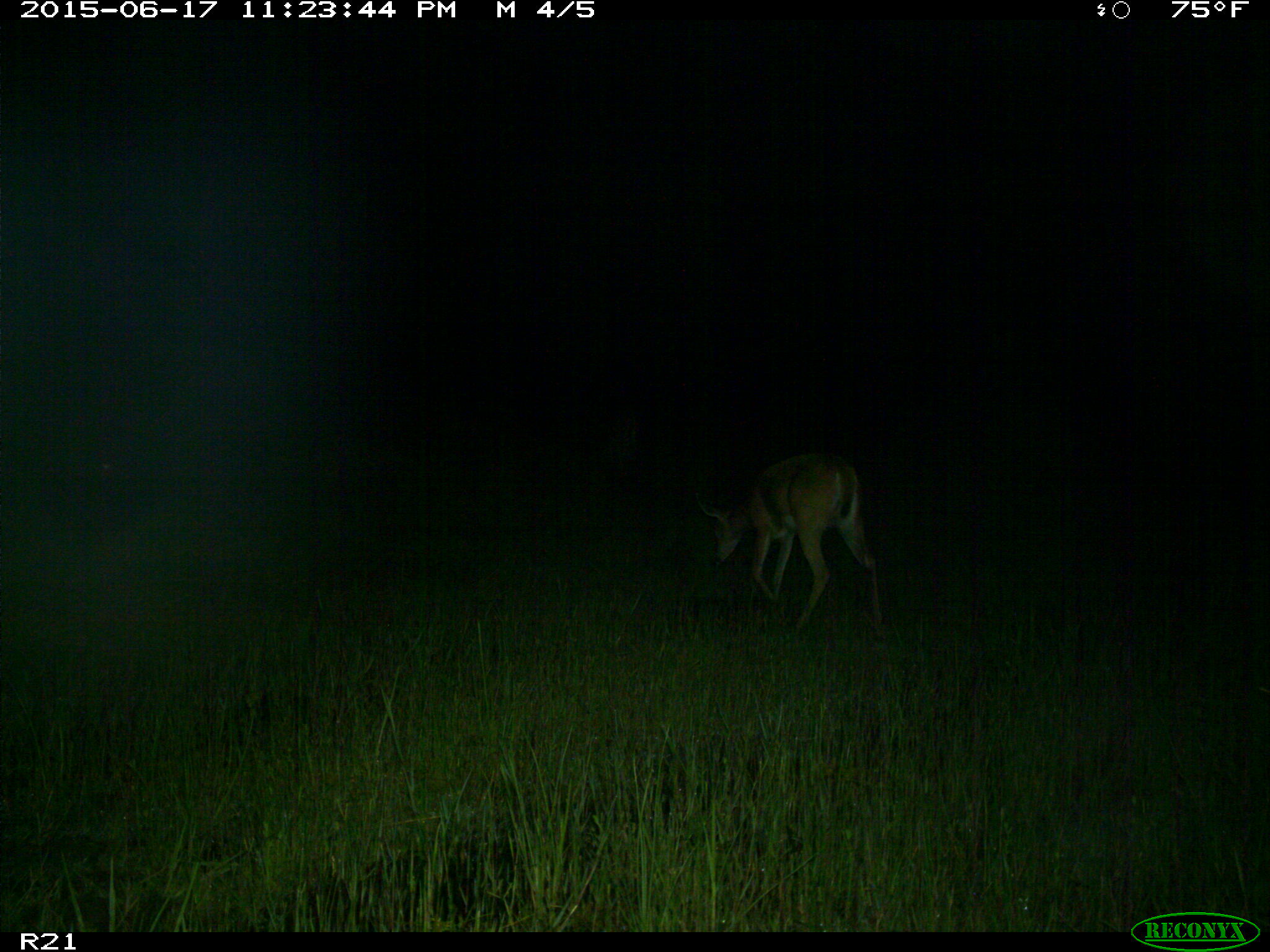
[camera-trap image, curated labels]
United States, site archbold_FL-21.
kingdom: Animalia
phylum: Chordata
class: Mammalia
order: Artiodactyla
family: Cervidae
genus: Odocoileus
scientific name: Odocoileus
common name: deer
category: unidentified deer